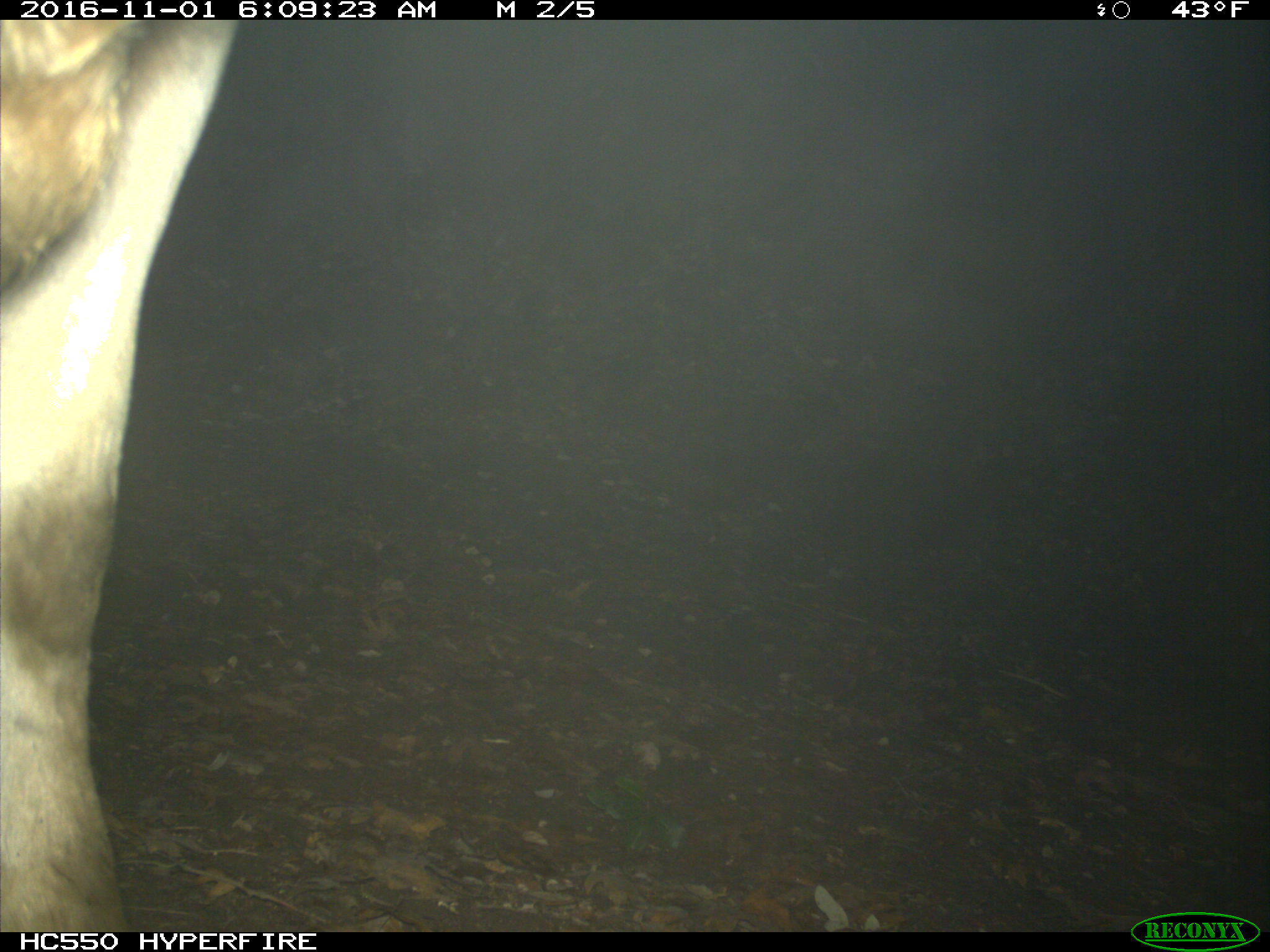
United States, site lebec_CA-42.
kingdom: Animalia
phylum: Chordata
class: Mammalia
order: Artiodactyla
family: Bovidae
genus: Bos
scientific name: Bos taurus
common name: domestic cow